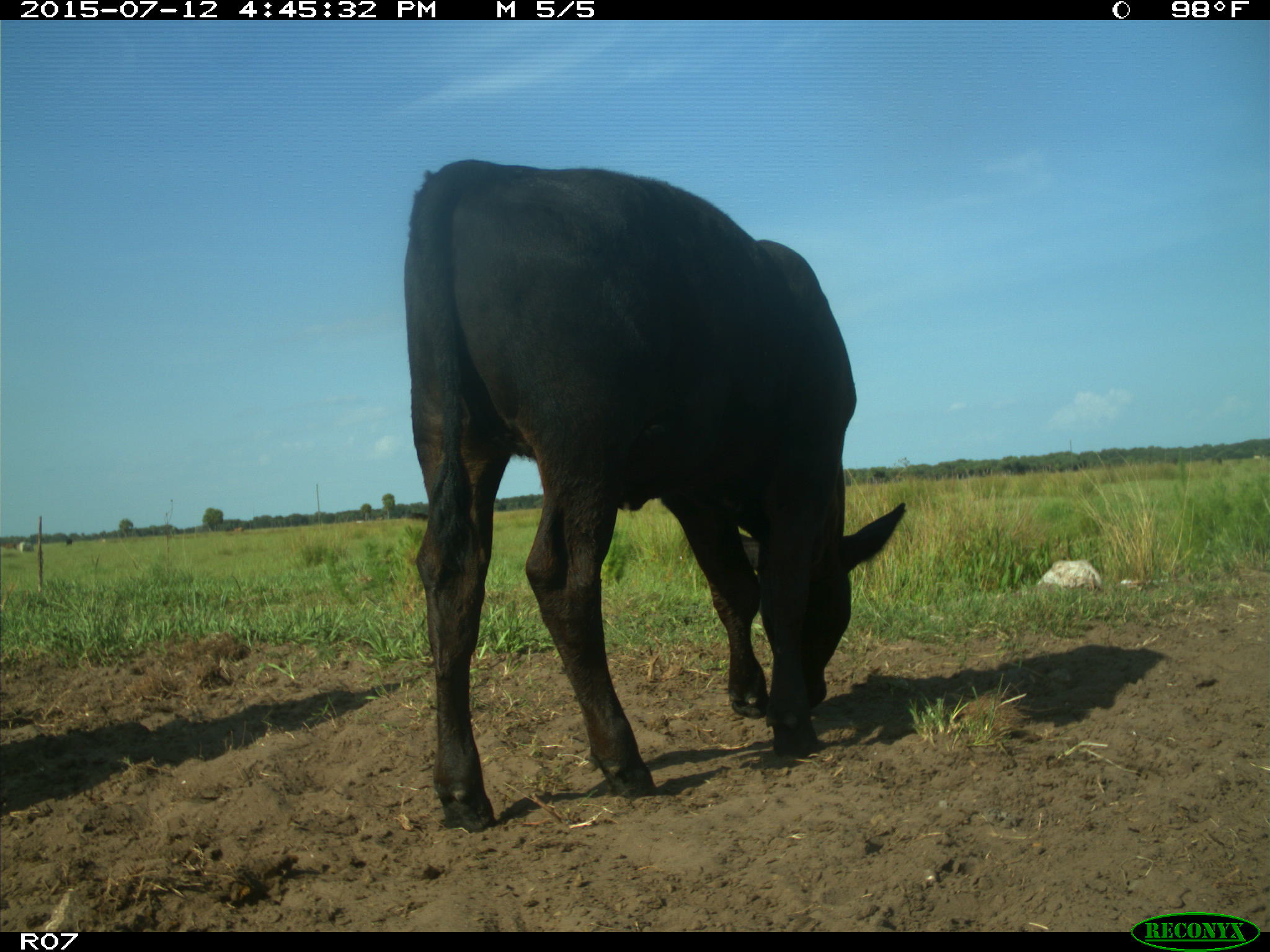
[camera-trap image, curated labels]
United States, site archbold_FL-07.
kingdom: Animalia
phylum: Chordata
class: Mammalia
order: Artiodactyla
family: Bovidae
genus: Bos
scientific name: Bos taurus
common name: domestic cow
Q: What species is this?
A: Bos taurus (domestic cow).